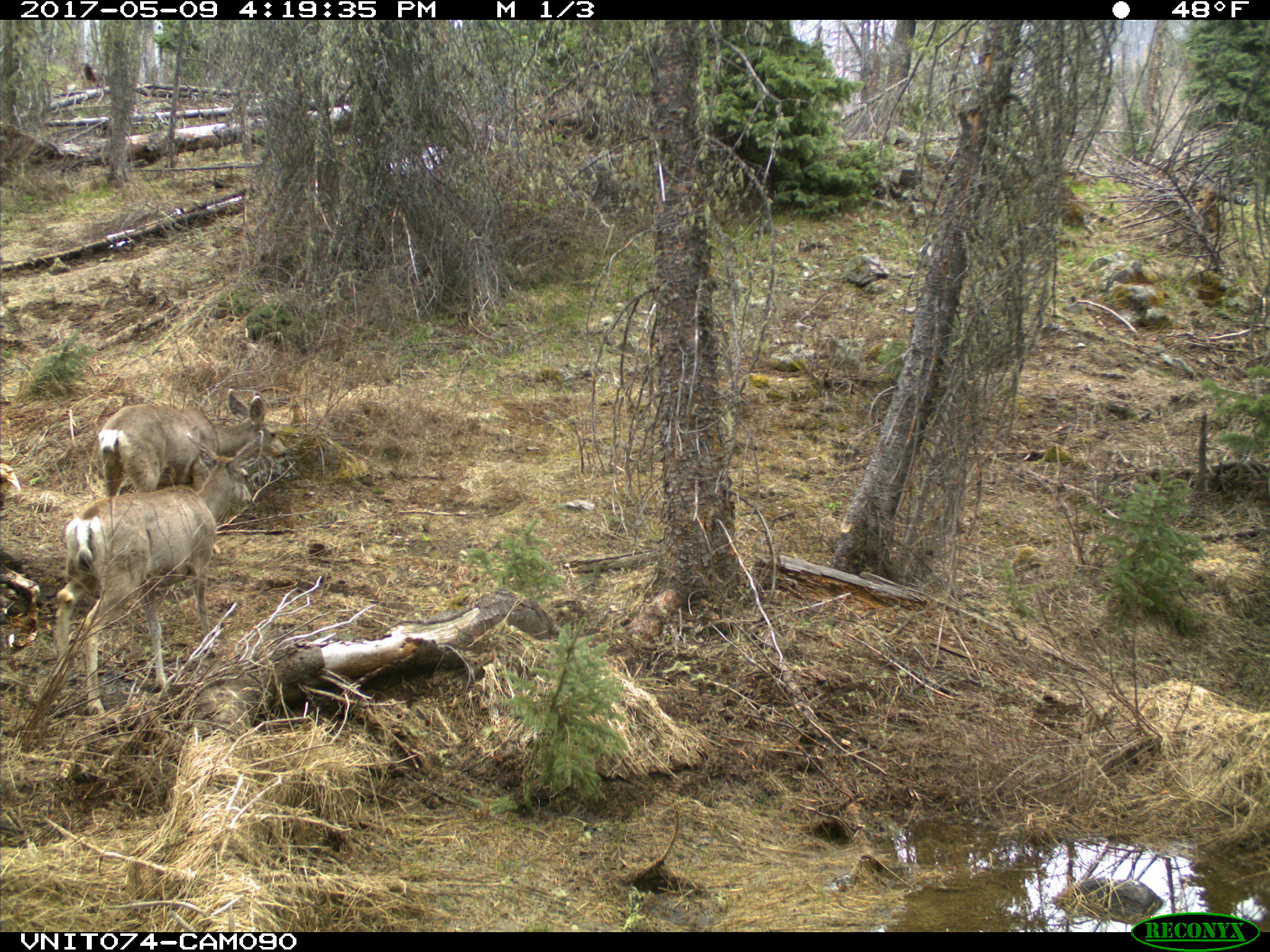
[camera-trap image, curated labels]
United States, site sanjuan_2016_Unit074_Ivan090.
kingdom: Animalia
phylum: Chordata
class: Mammalia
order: Artiodactyla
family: Cervidae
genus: Odocoileus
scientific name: Odocoileus hemionus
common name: mule deer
Odocoileus hemionus (mule deer).